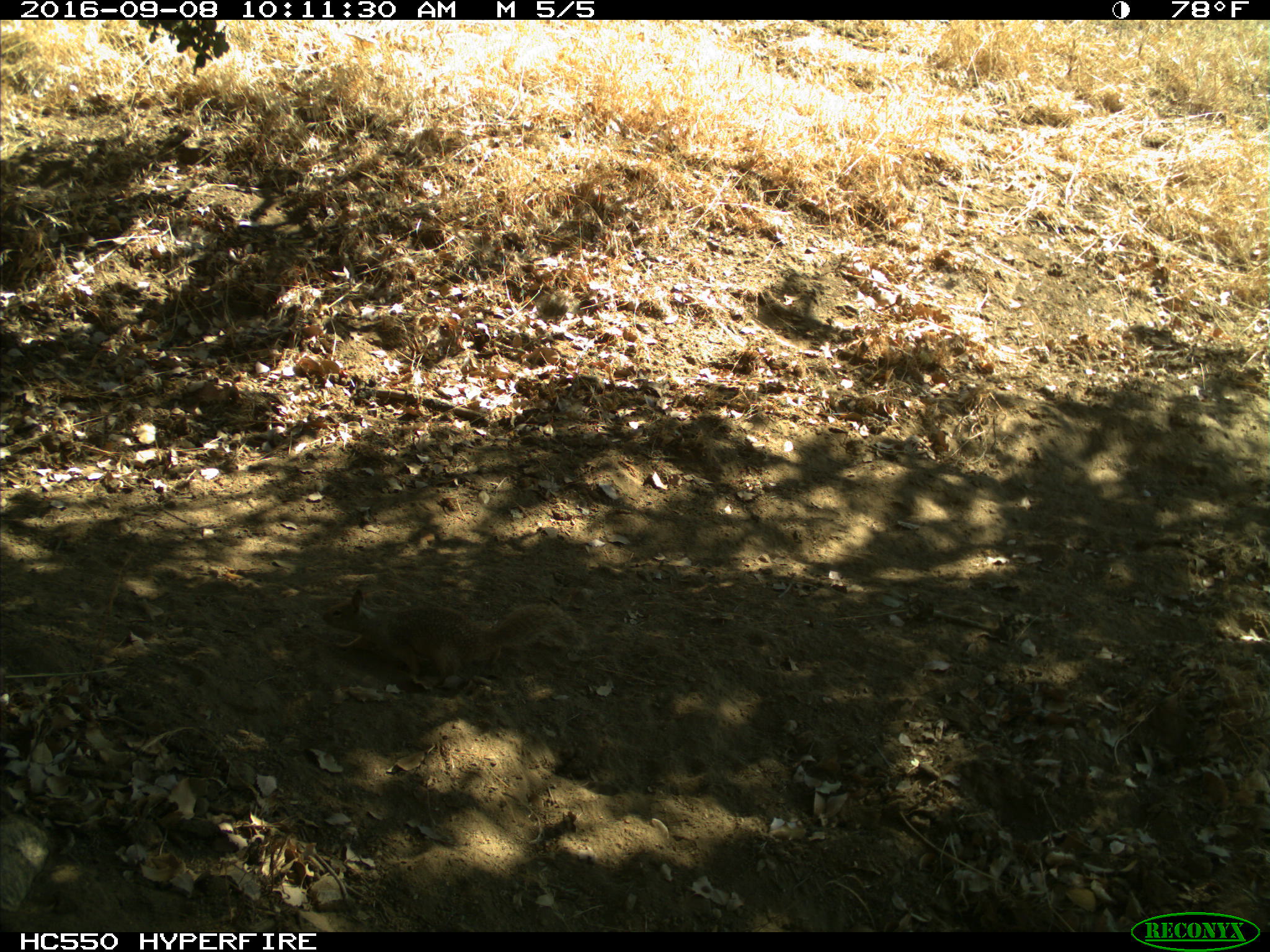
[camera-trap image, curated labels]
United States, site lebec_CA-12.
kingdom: Animalia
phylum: Chordata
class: Mammalia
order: Rodentia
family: Sciuridae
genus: Otospermophilus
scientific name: Otospermophilus beecheyi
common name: california ground squirrel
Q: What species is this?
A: Otospermophilus beecheyi (california ground squirrel).